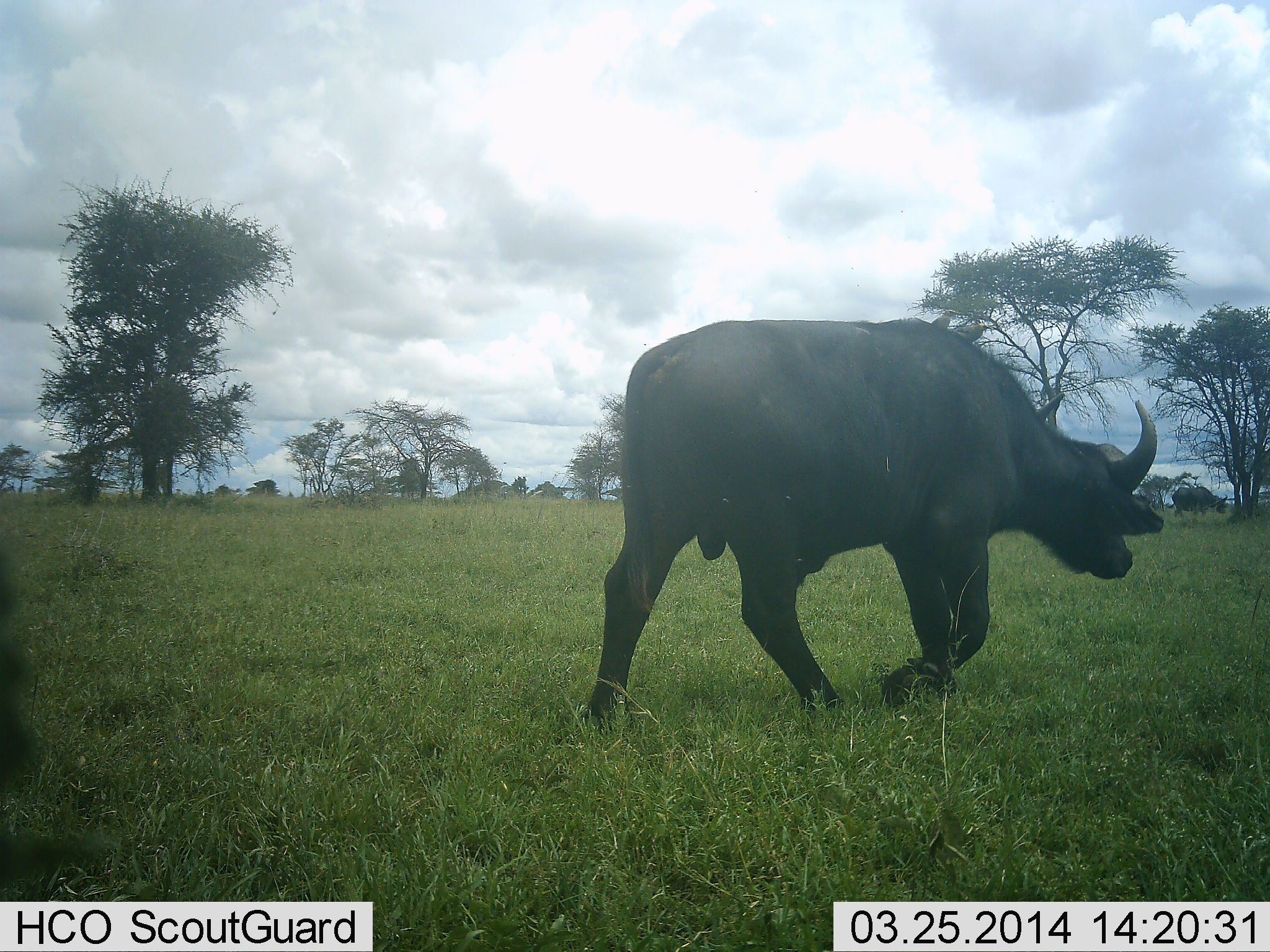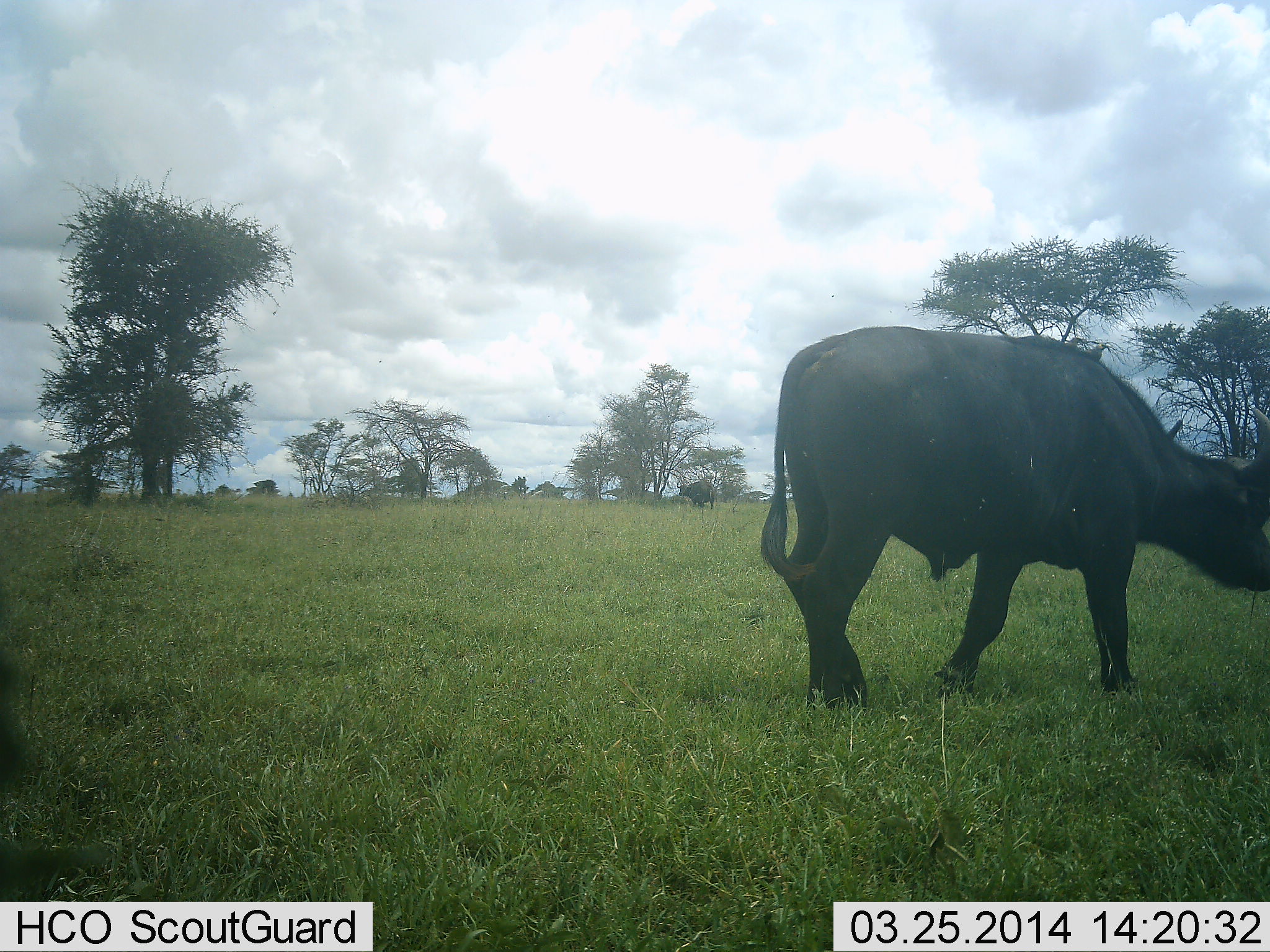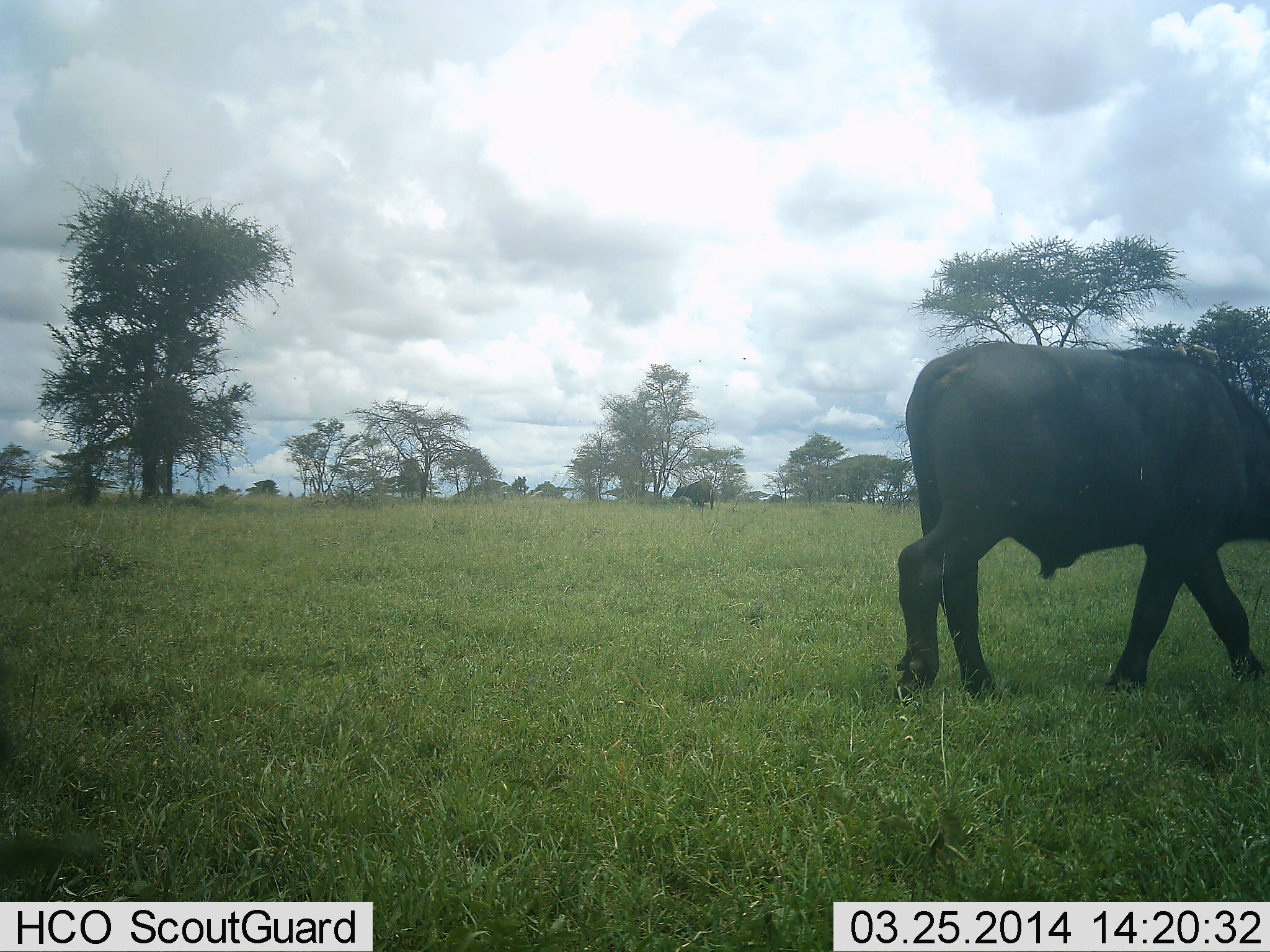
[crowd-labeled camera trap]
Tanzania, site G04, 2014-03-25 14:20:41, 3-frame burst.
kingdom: Animalia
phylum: Chordata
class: Mammalia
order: Artiodactyla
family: Bovidae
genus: Syncerus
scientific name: Syncerus caffer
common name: cape buffalo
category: buffalo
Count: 1.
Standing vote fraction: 10%.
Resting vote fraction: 0%.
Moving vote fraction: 90%.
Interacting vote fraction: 0%.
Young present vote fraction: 0%.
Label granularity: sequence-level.